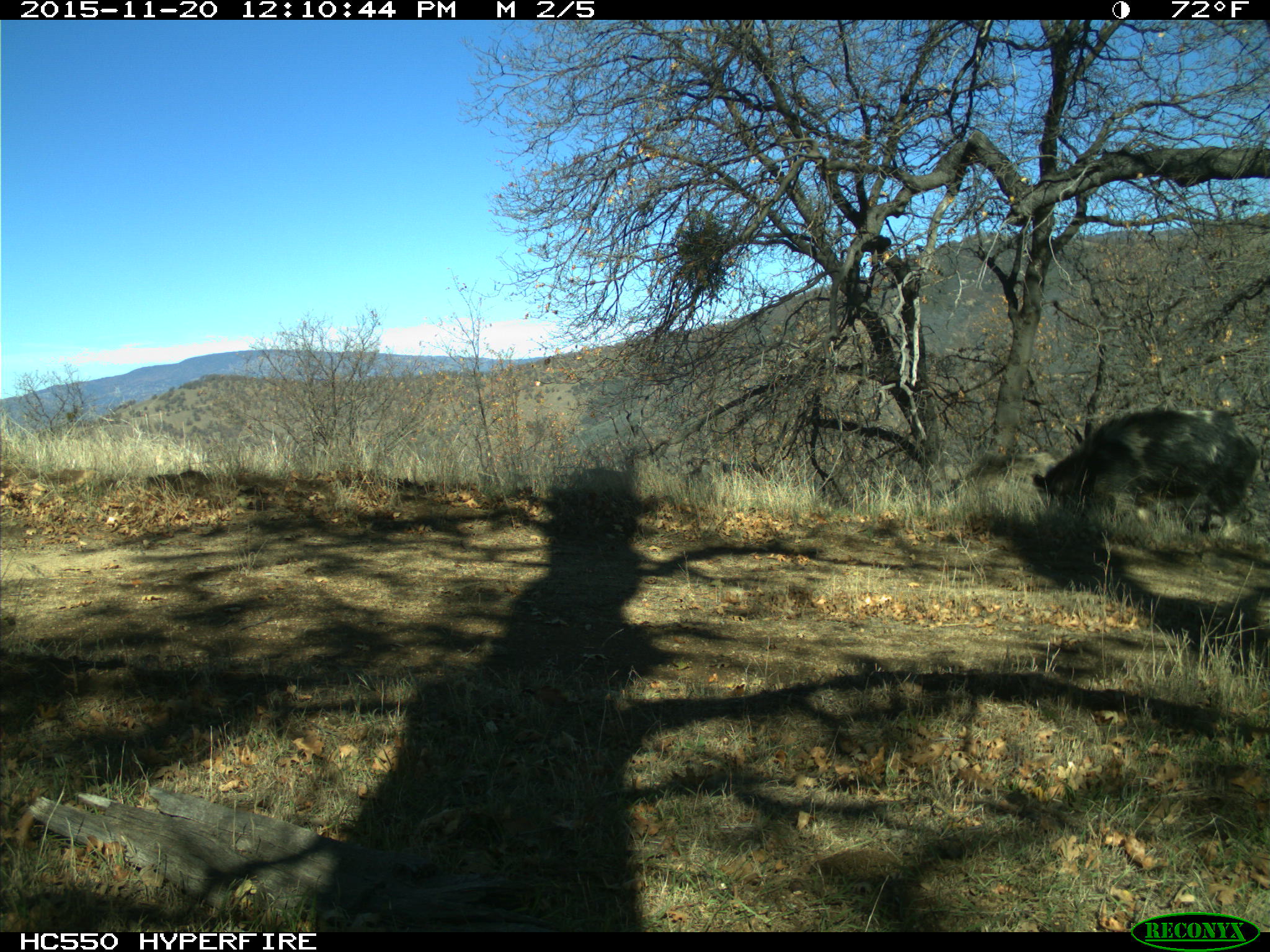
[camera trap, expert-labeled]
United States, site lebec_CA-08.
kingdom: Animalia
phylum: Chordata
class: Mammalia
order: Artiodactyla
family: Suidae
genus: Sus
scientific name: Sus scrofa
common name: wild boar